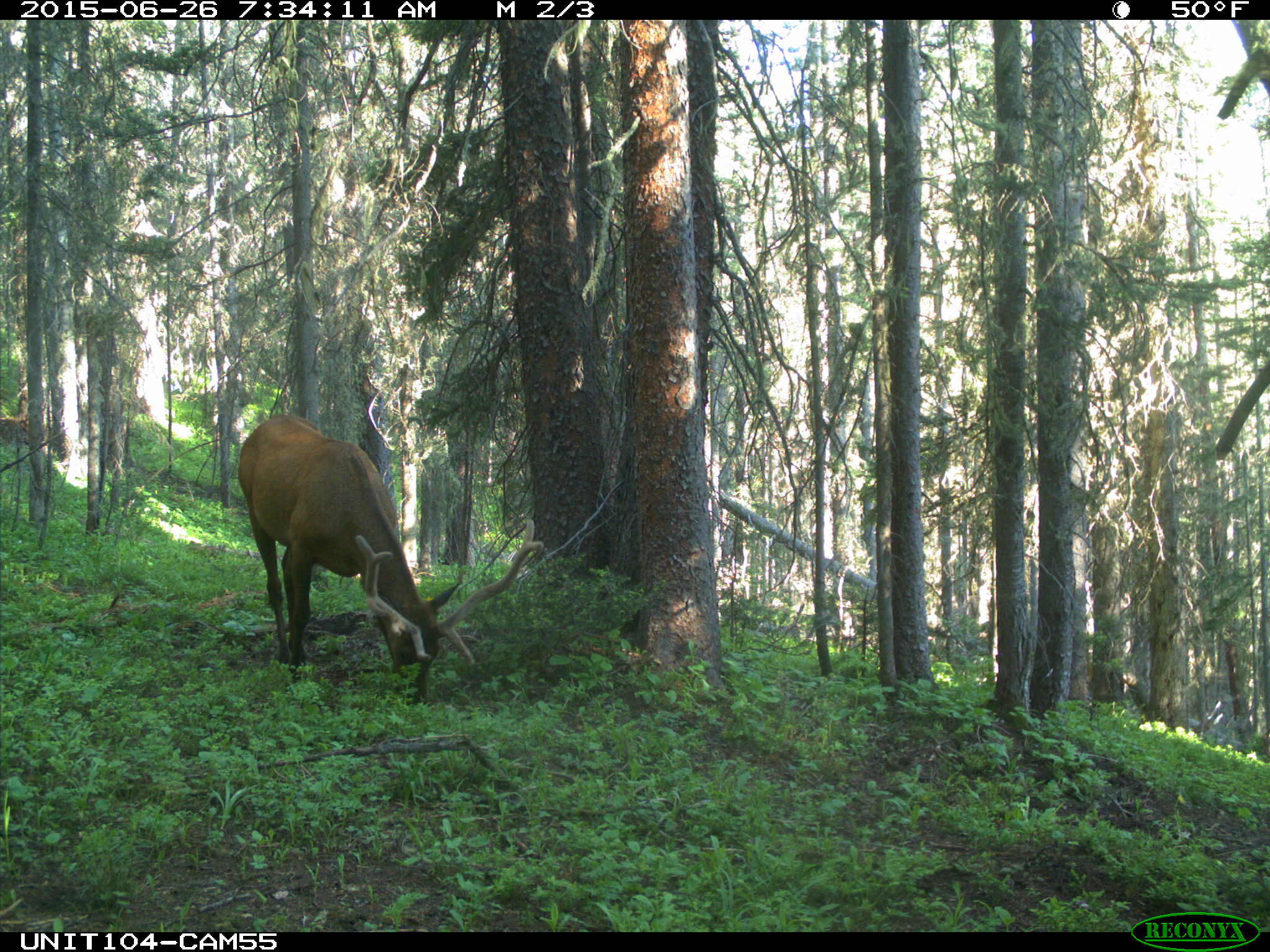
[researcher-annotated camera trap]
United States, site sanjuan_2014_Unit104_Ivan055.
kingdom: Animalia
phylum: Chordata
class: Mammalia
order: Artiodactyla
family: Cervidae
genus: Cervus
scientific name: Cervus elaphus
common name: red deer